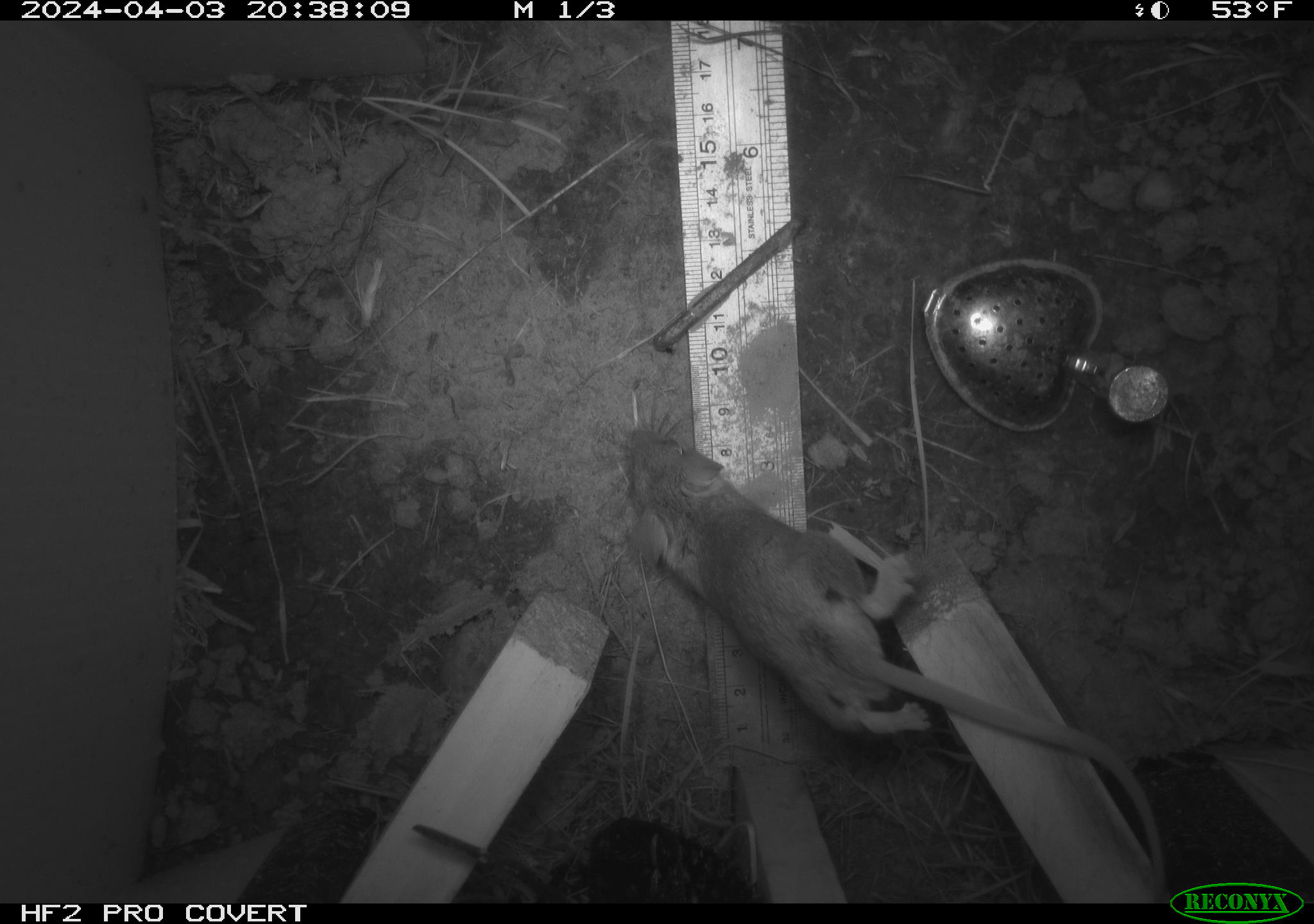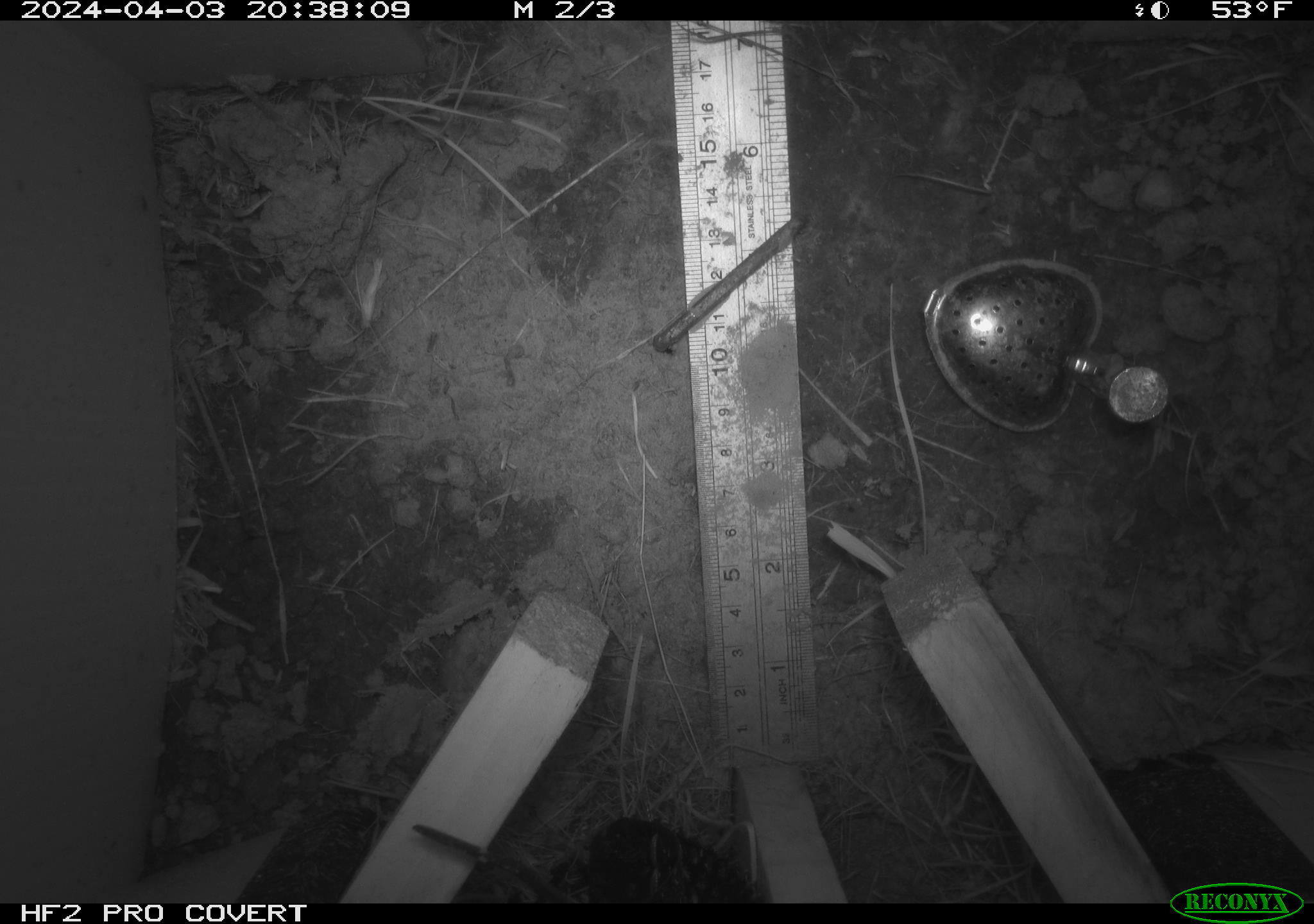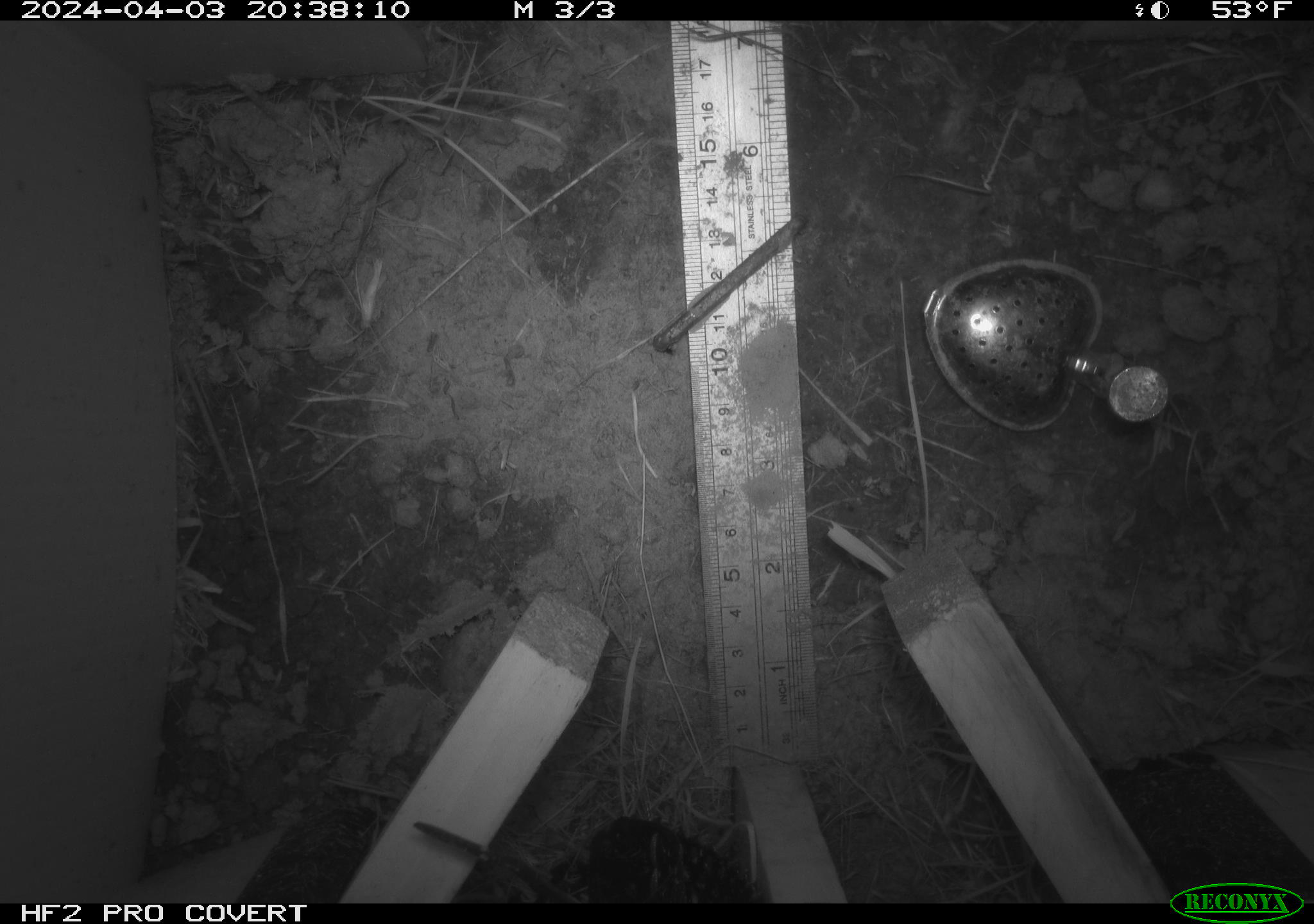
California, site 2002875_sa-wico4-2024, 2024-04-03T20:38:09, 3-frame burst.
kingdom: Animalia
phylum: Chordata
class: Mammalia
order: Rodentia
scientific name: Rodentia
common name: rodent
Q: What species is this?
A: Rodent (Rodentia).